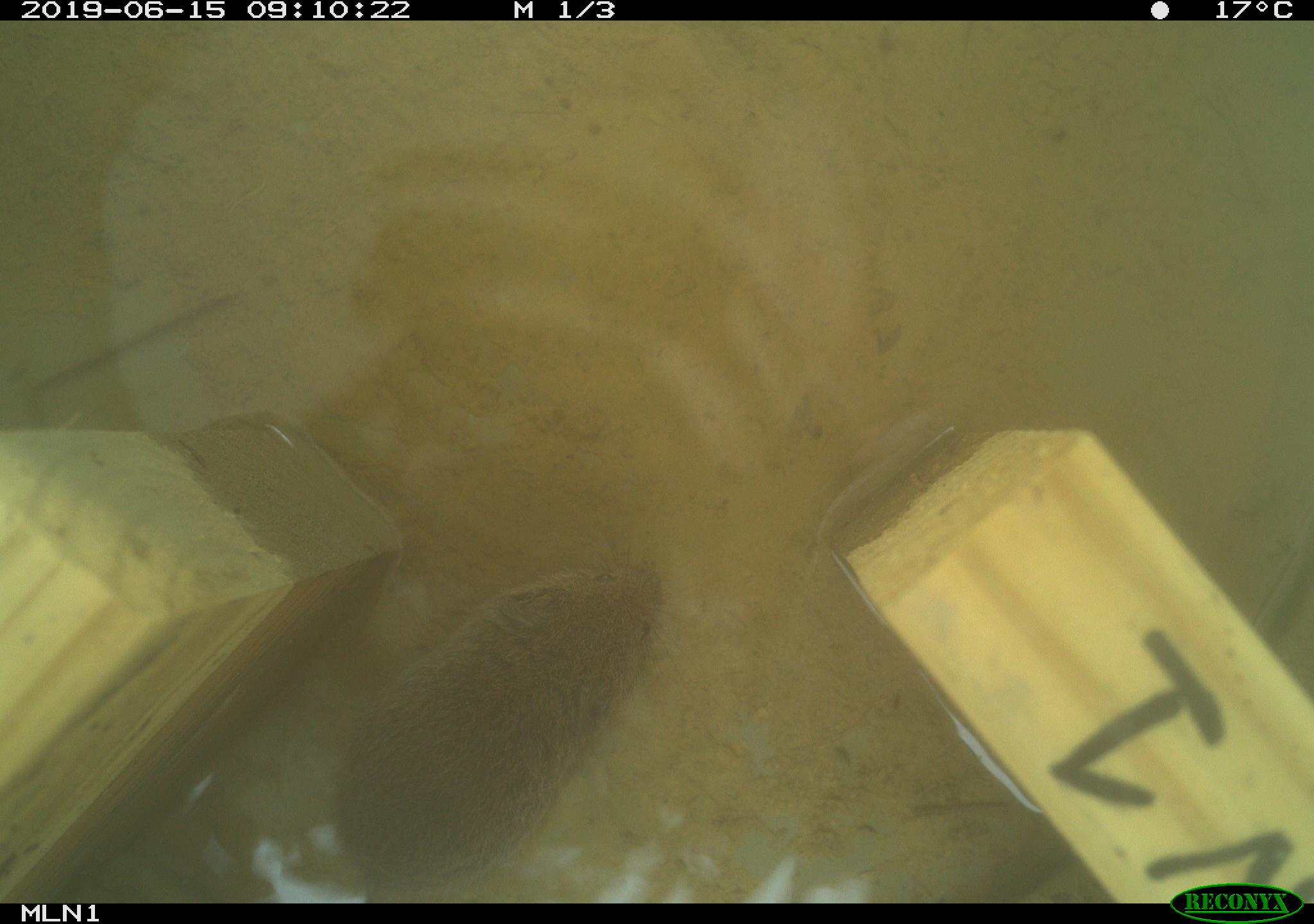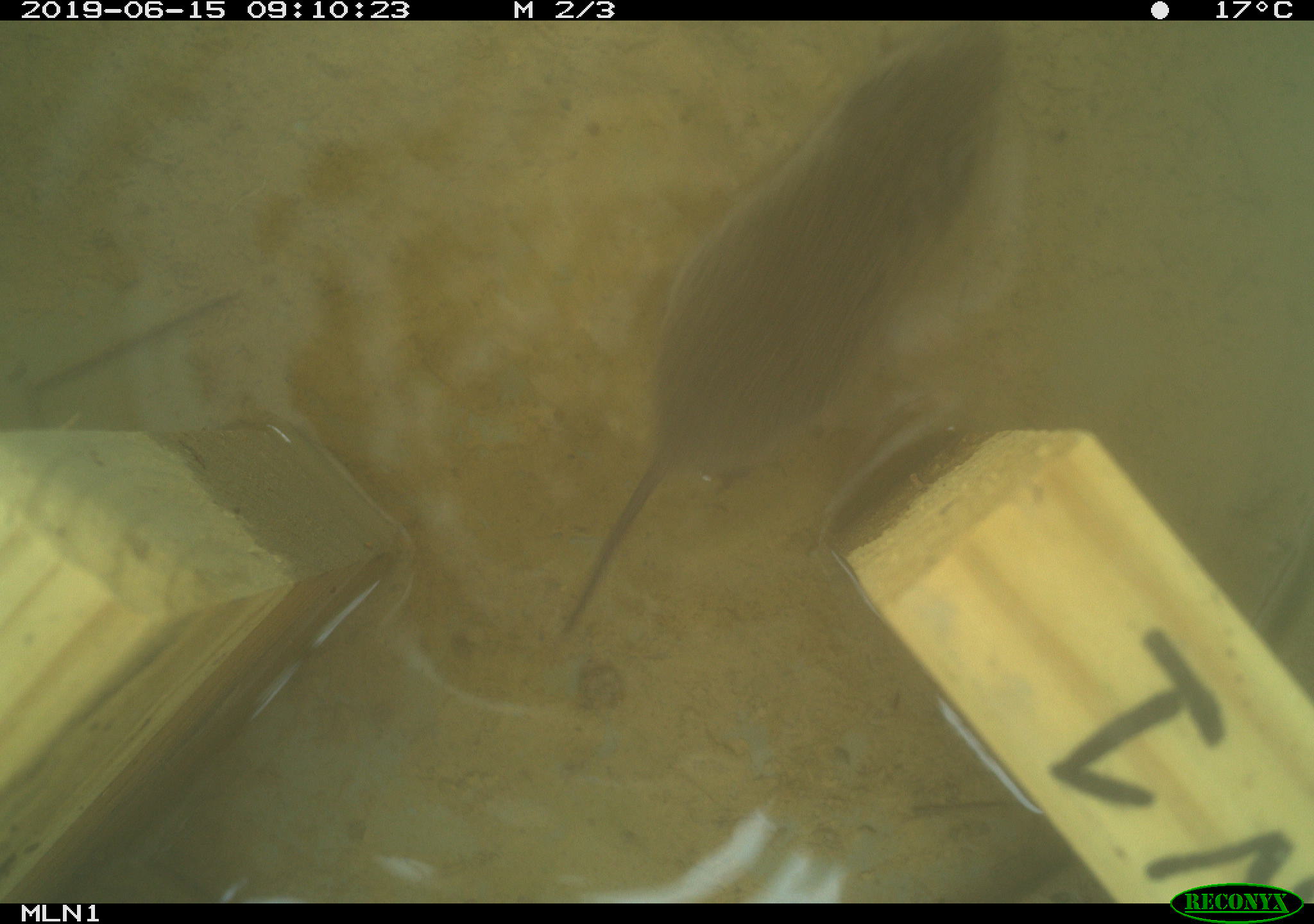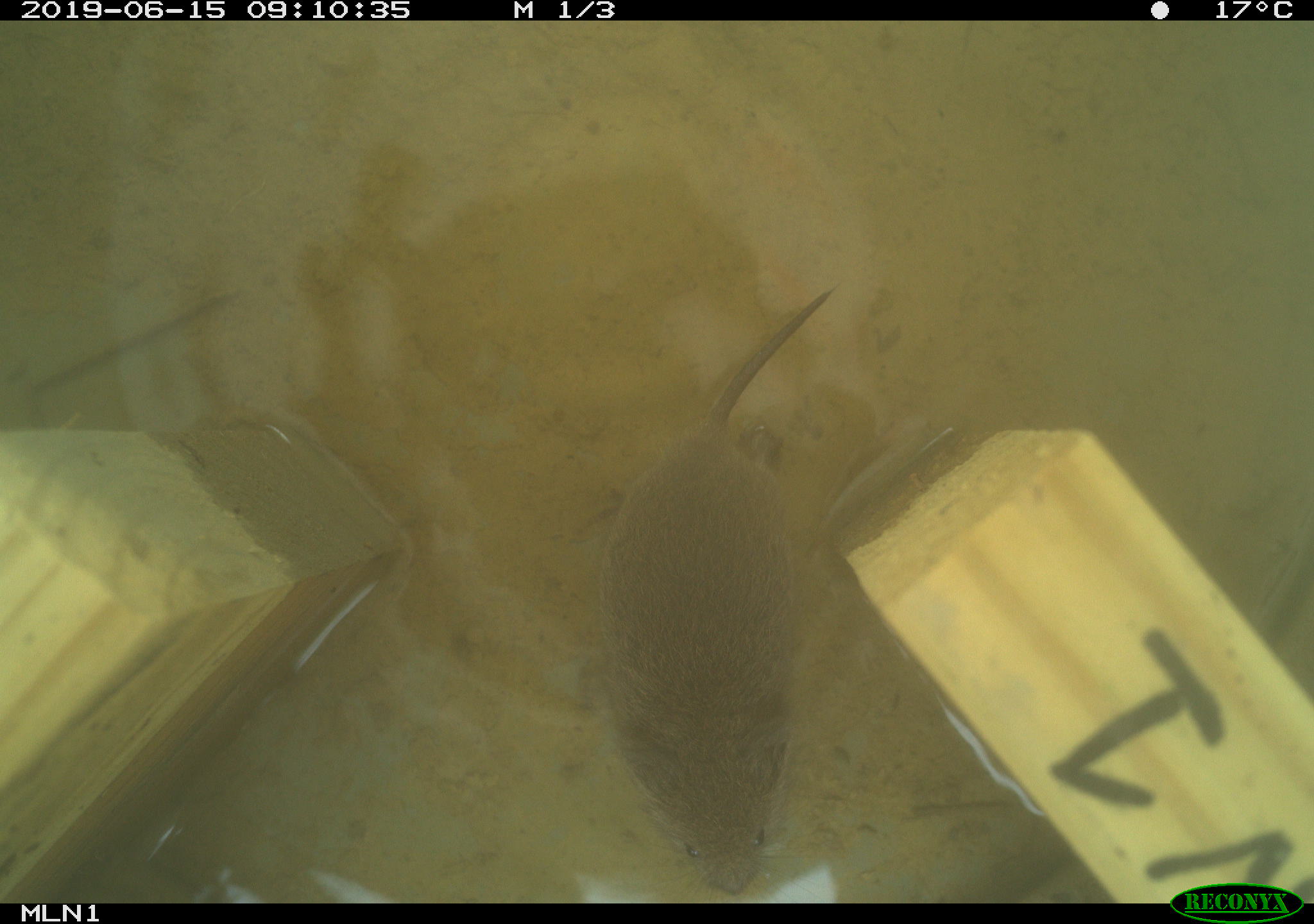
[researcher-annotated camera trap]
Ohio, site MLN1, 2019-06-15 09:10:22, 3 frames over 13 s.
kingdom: Animalia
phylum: Chordata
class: Mammalia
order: Rodentia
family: Cricetidae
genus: Microtus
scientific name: Microtus pennsylvanicus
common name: meadow vole